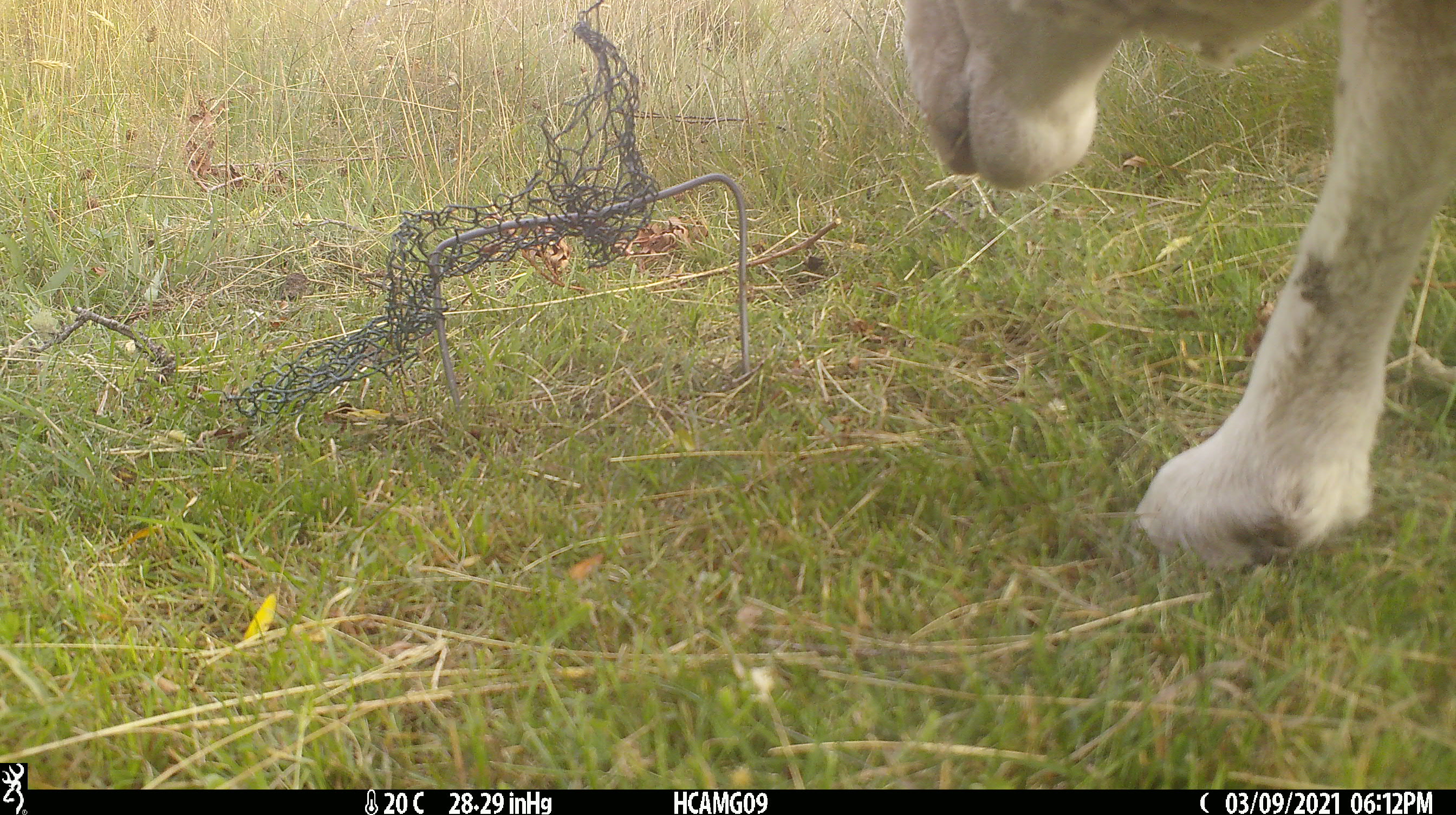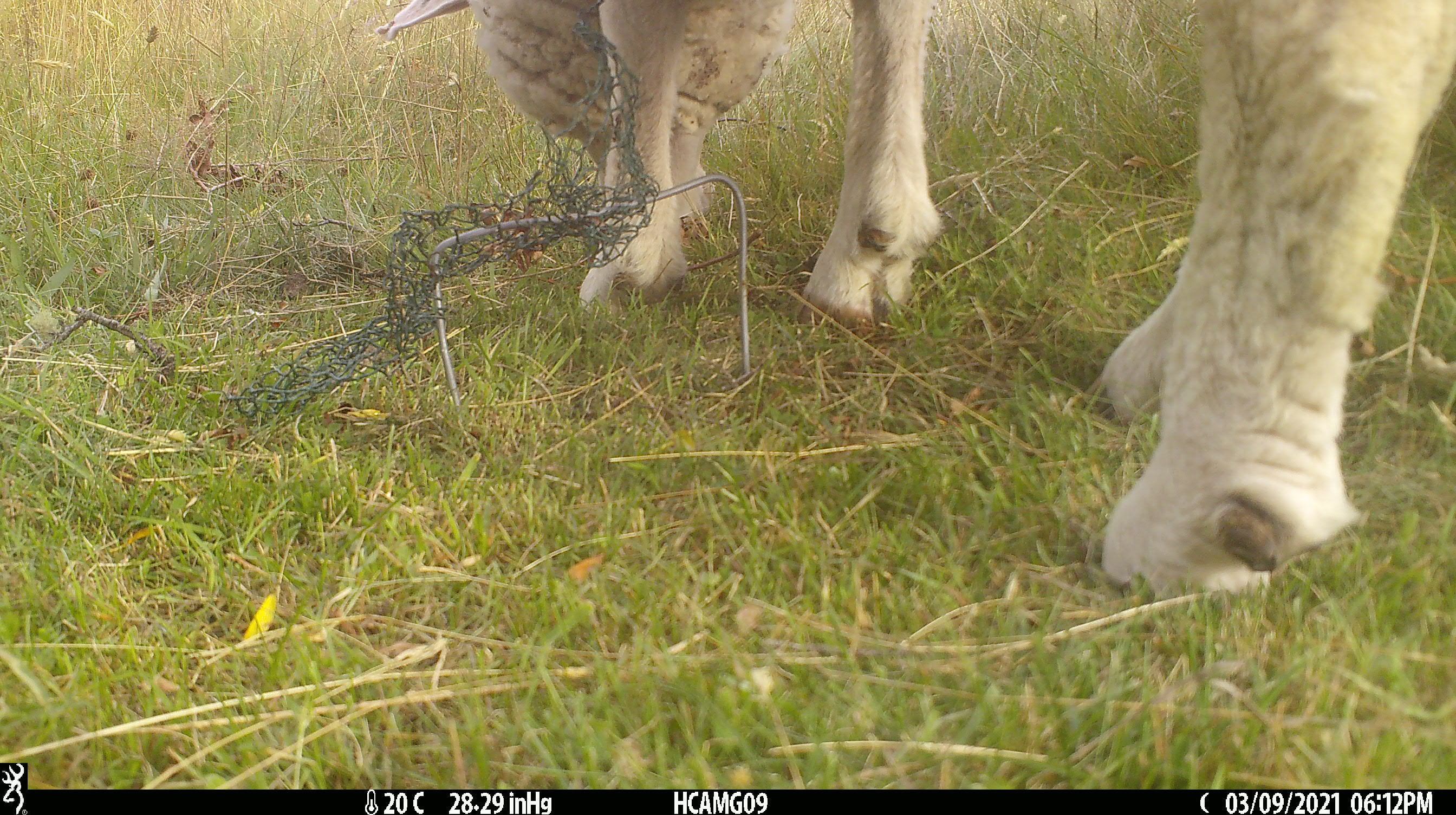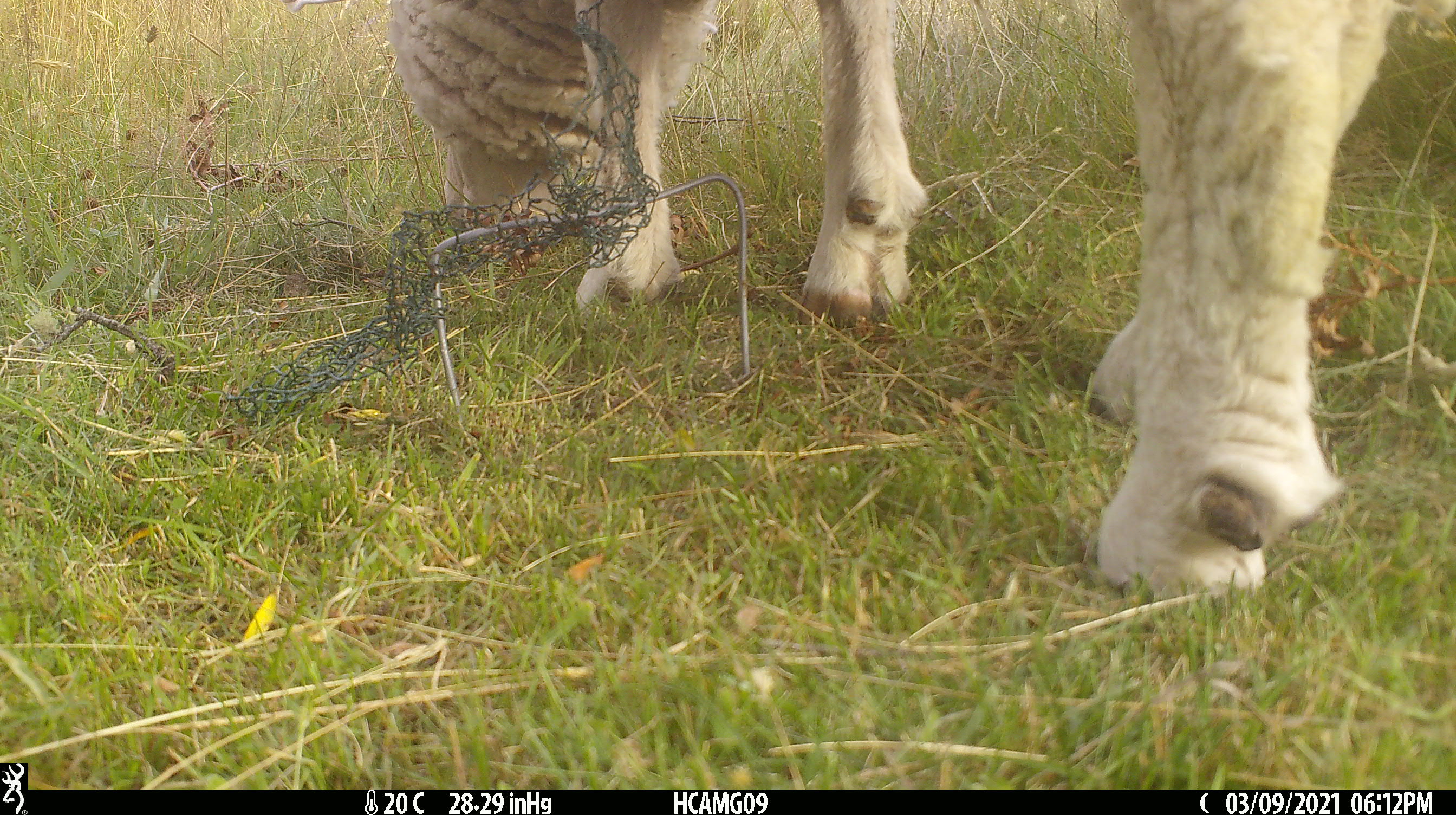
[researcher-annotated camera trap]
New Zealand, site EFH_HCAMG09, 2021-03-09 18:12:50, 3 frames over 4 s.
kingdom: Animalia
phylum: Chordata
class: Mammalia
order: Artiodactyla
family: Bovidae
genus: Ovis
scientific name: Ovis aries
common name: domestic sheep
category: sheep